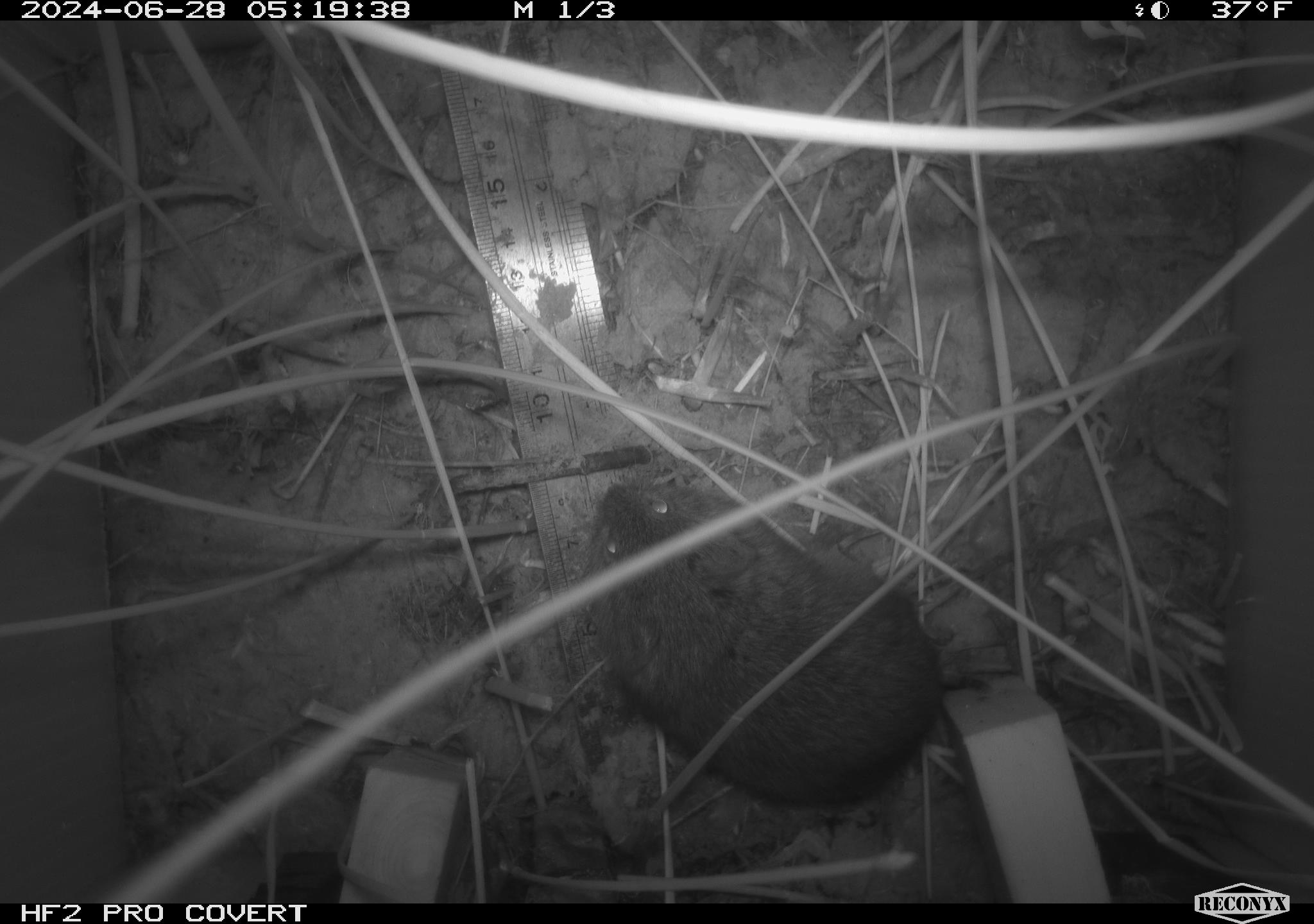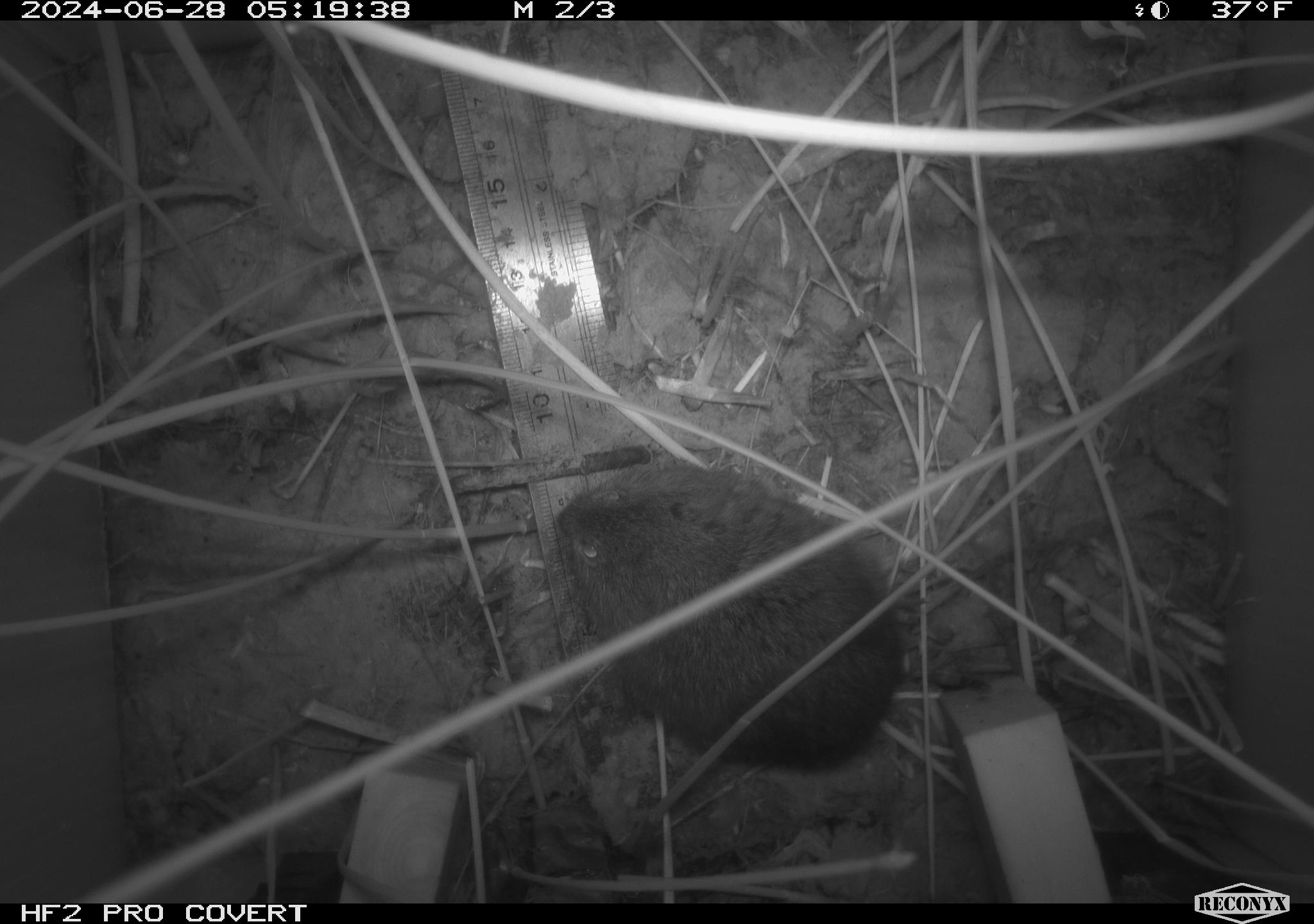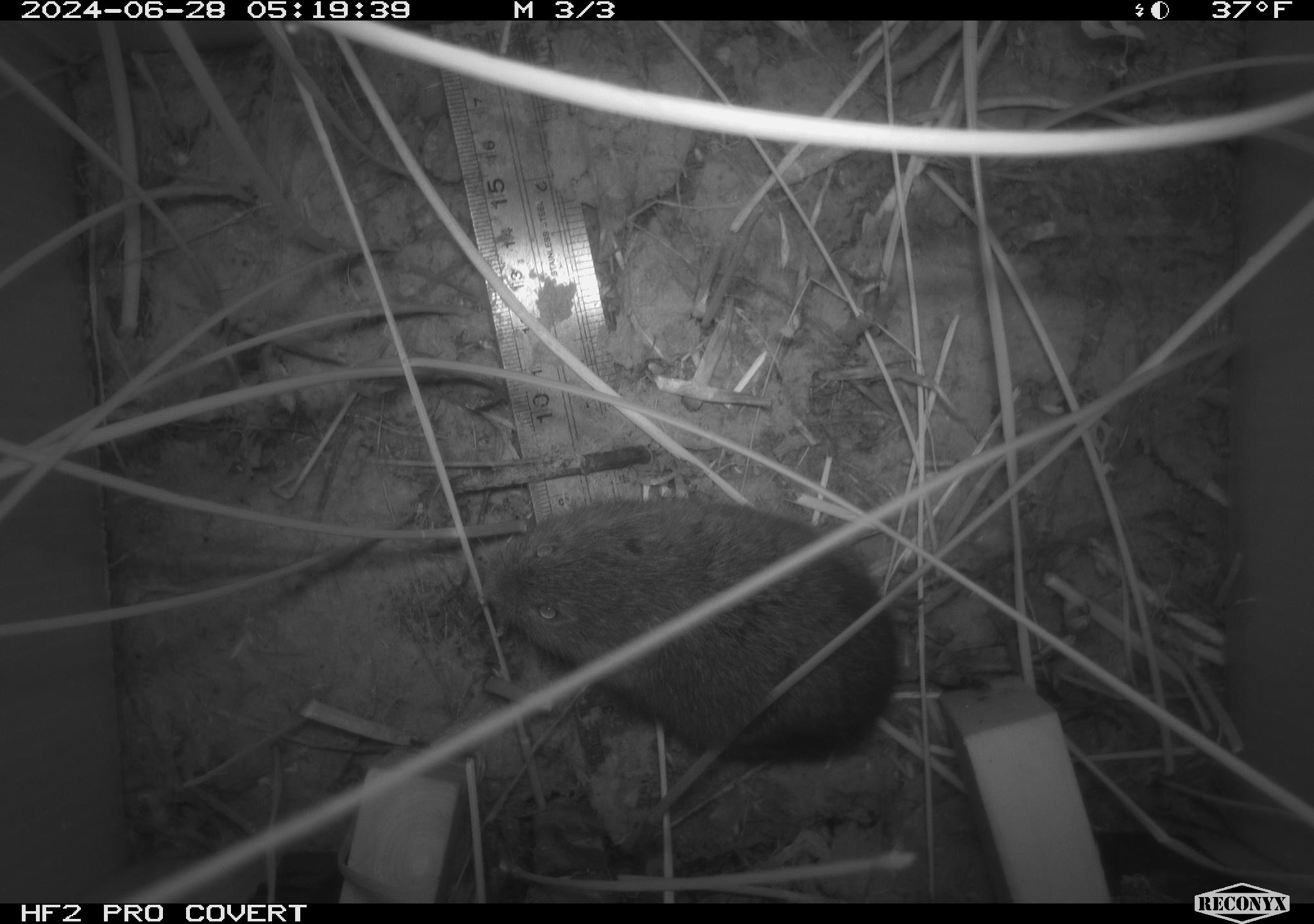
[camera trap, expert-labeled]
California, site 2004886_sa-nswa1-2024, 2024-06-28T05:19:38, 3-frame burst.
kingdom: Animalia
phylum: Chordata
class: Mammalia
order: Rodentia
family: Cricetidae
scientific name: Arvicolinae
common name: voles, lemmings, and muskrats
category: arvicolinae subfamily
Arvicolinae subfamily (voles, lemmings, and muskrats) (Arvicolinae).